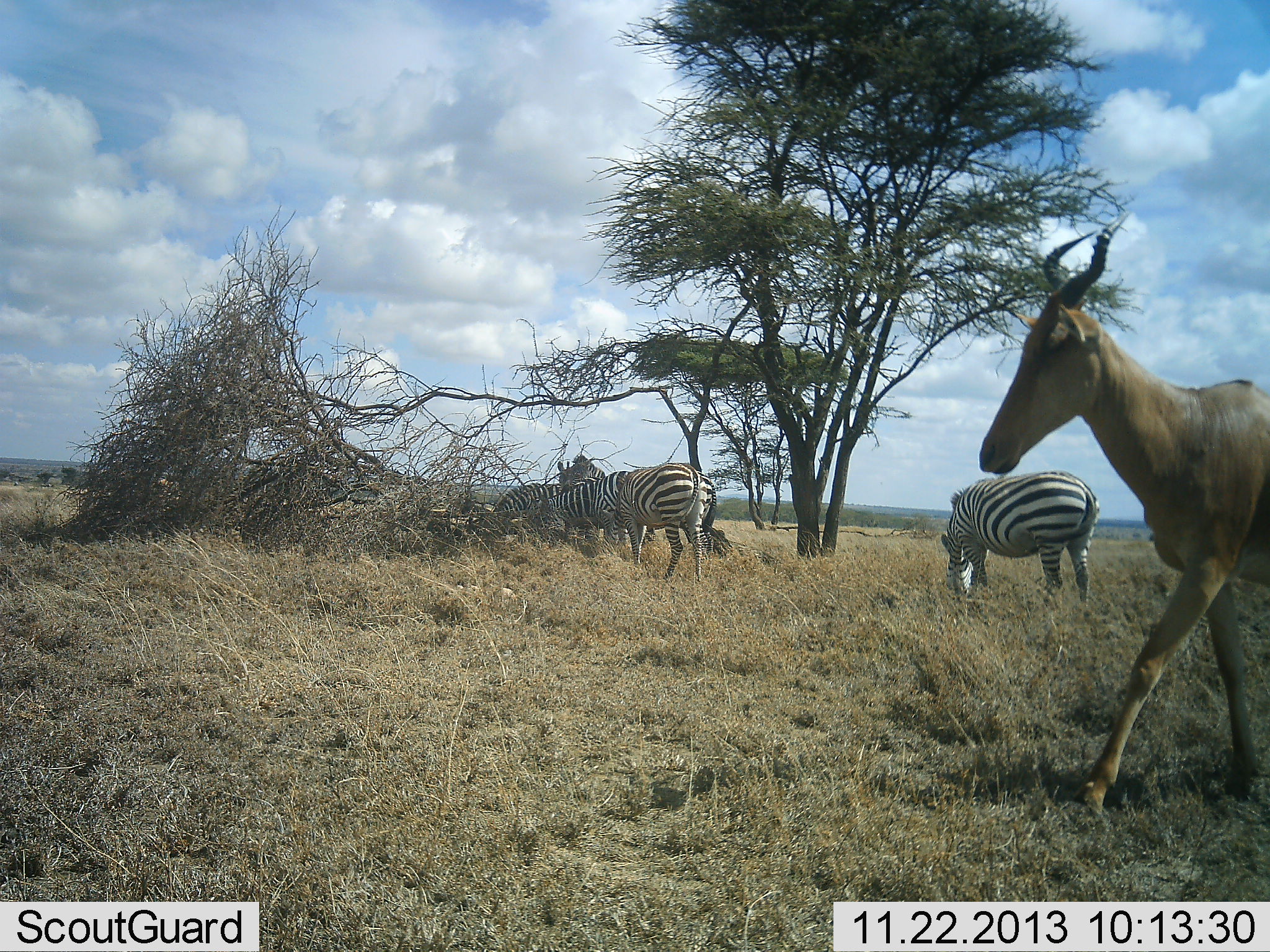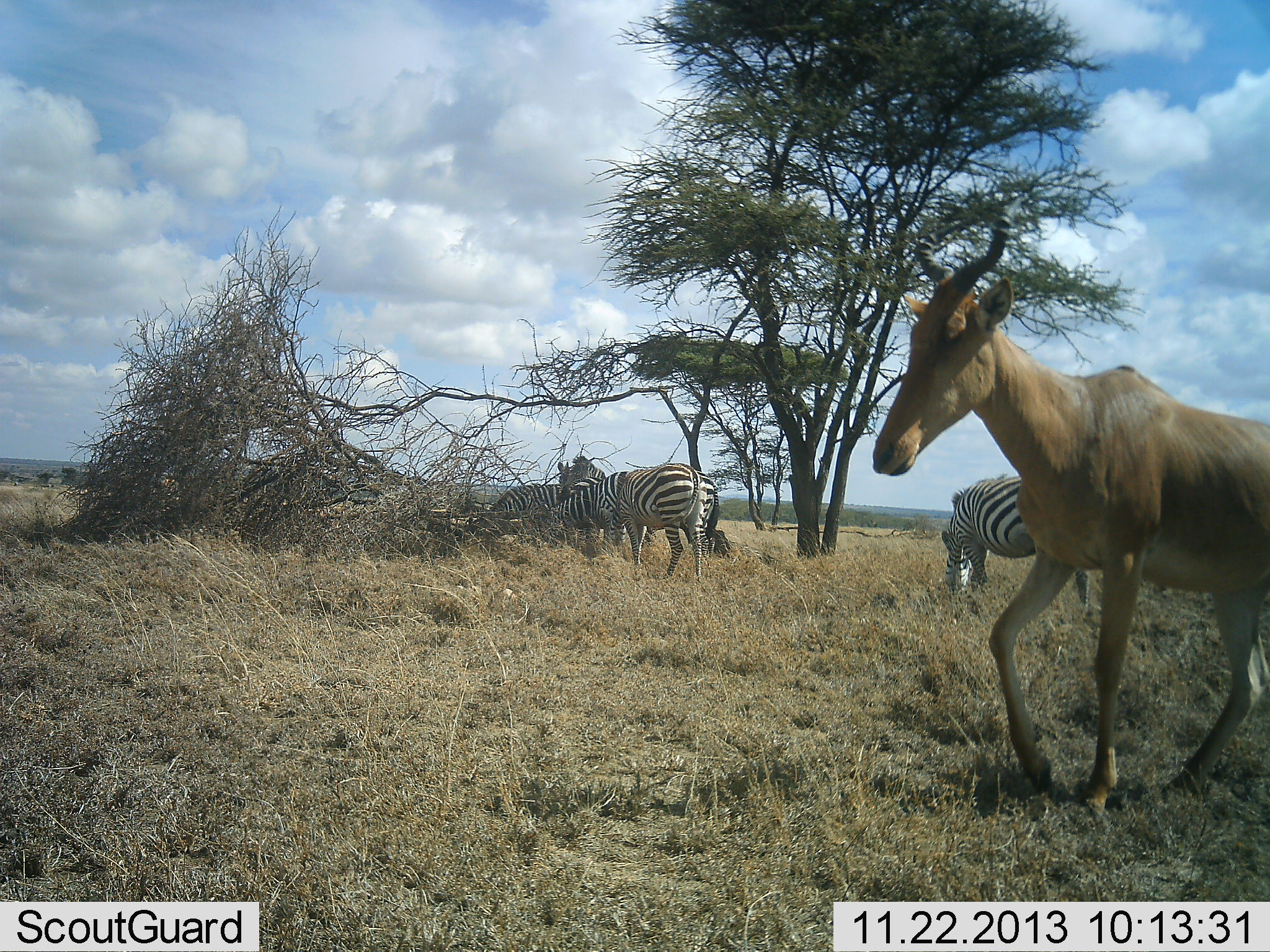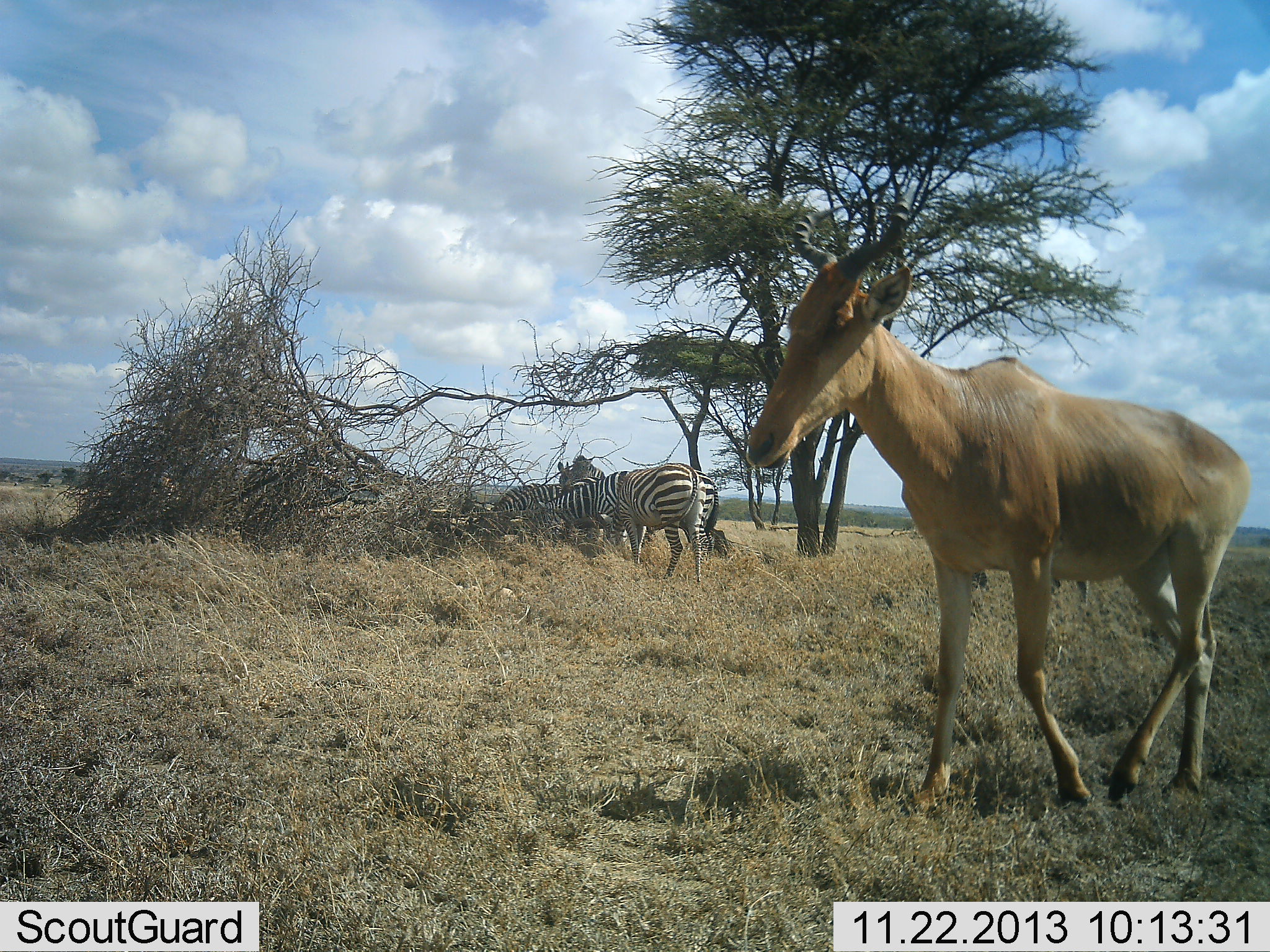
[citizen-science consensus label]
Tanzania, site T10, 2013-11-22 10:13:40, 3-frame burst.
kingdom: Animalia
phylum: Chordata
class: Mammalia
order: Artiodactyla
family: Bovidae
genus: Alcelaphus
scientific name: Alcelaphus buselaphus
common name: hartebeest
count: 1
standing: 17%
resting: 0%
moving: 83%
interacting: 0%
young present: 0%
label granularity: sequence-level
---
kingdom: Animalia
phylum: Chordata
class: Mammalia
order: Perissodactyla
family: Equidae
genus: Equus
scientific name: Equus quagga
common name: plains zebra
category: zebra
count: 4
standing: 44%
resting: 11%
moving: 15%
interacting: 4%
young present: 0%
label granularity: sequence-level